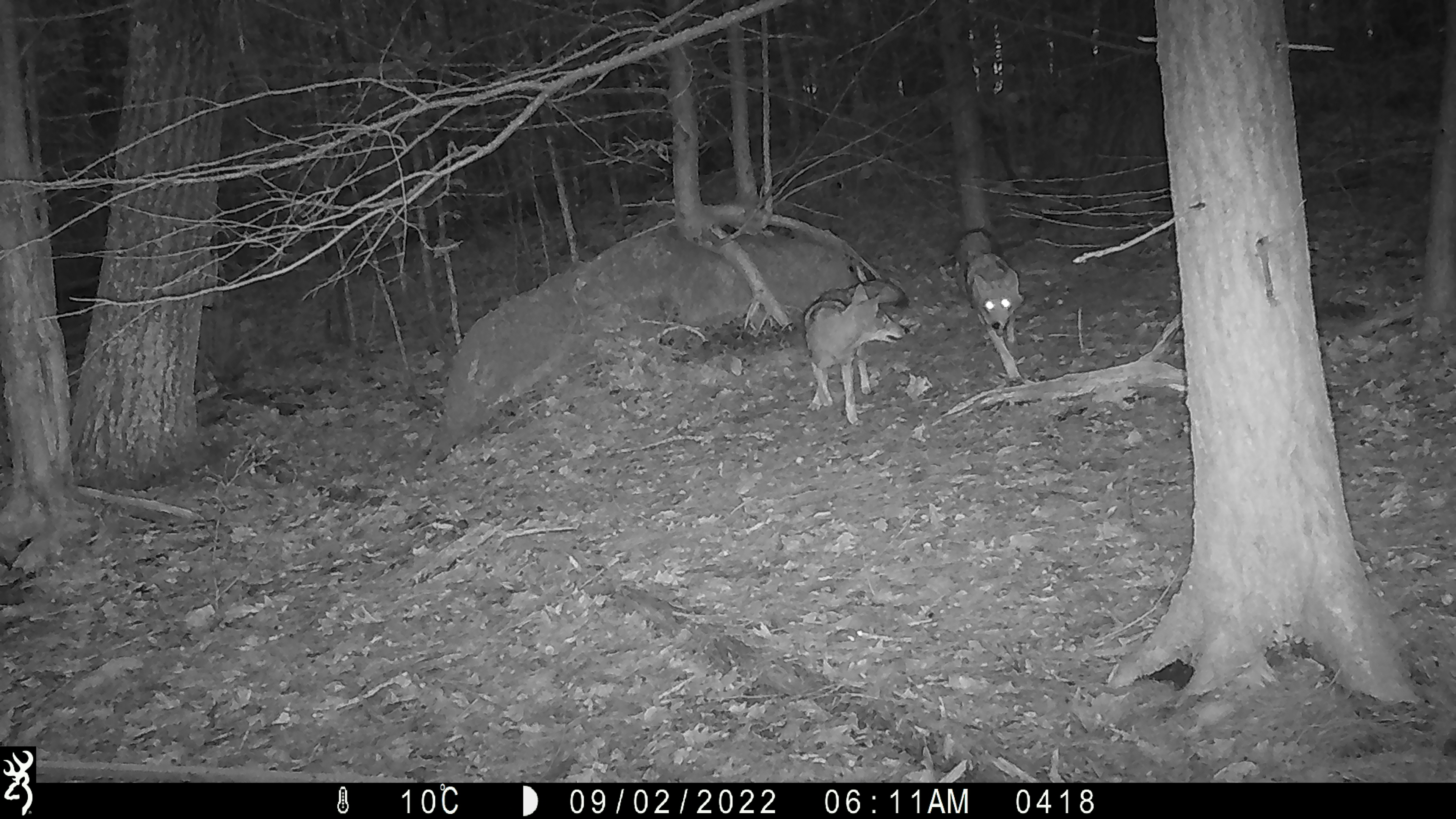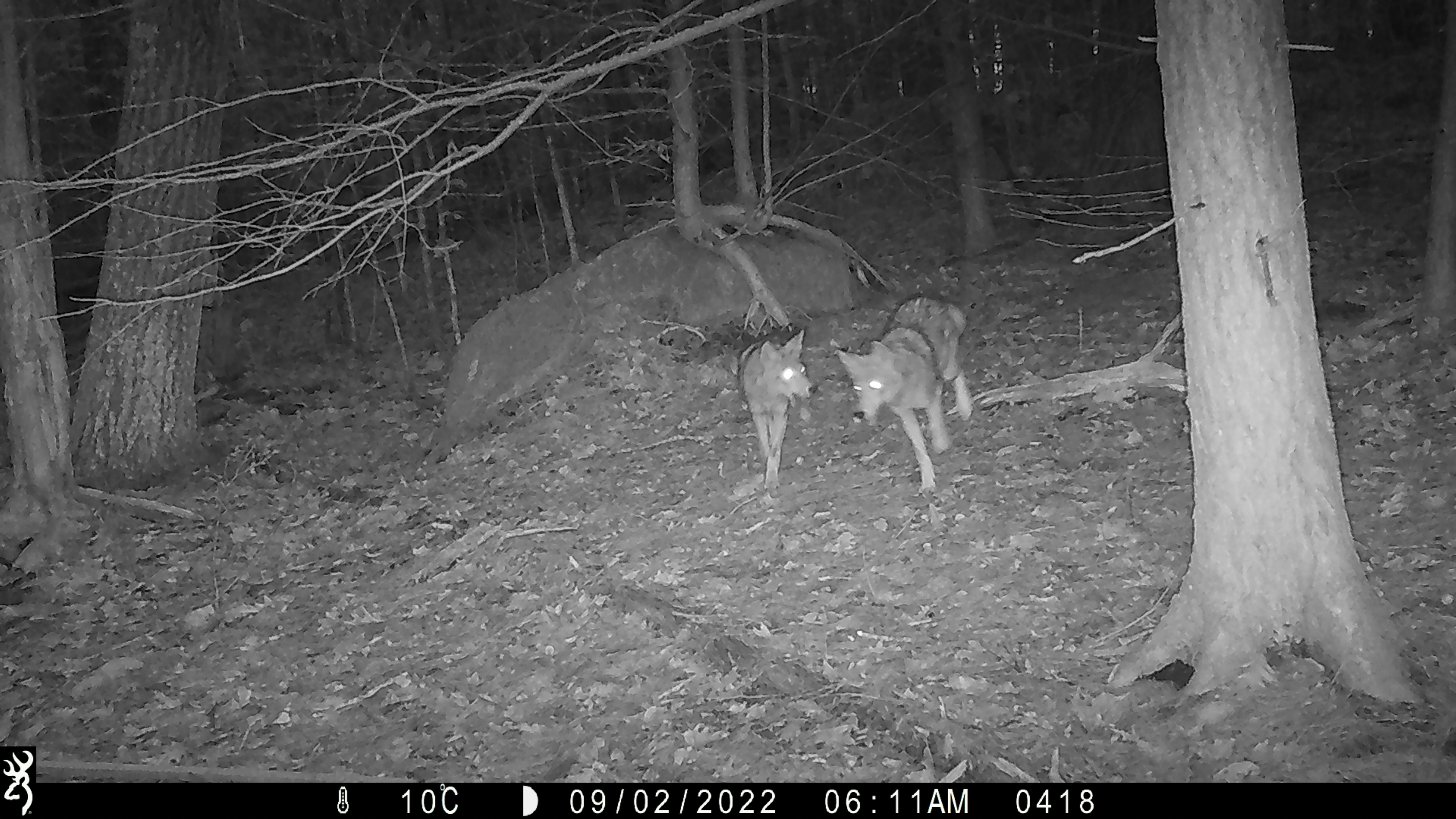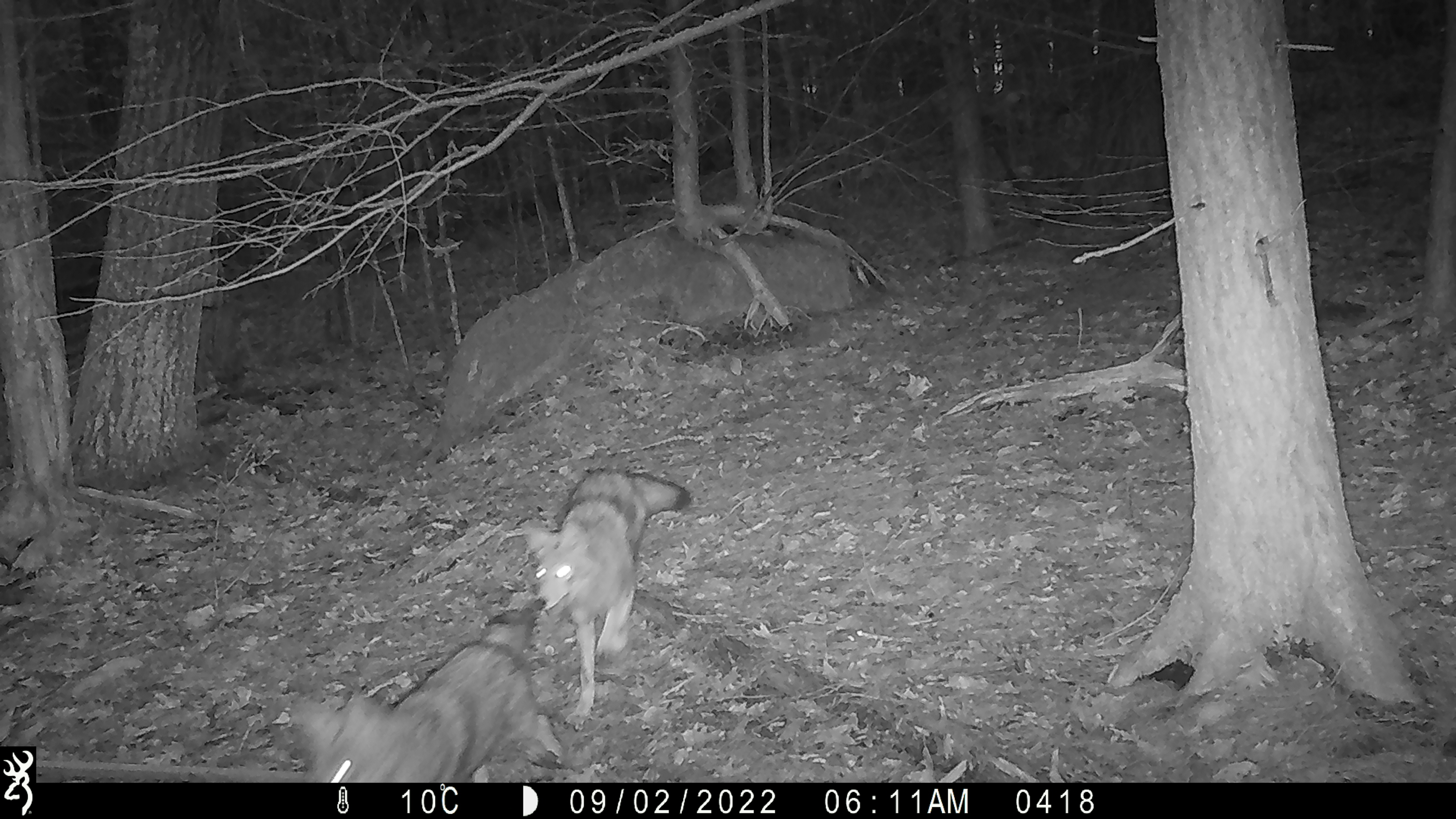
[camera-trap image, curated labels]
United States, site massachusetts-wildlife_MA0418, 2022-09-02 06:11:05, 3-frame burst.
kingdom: Animalia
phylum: Chordata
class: Mammalia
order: Carnivora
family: Canidae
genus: Canis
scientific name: Canis latrans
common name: coyote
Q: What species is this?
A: Coyote (Canis latrans).